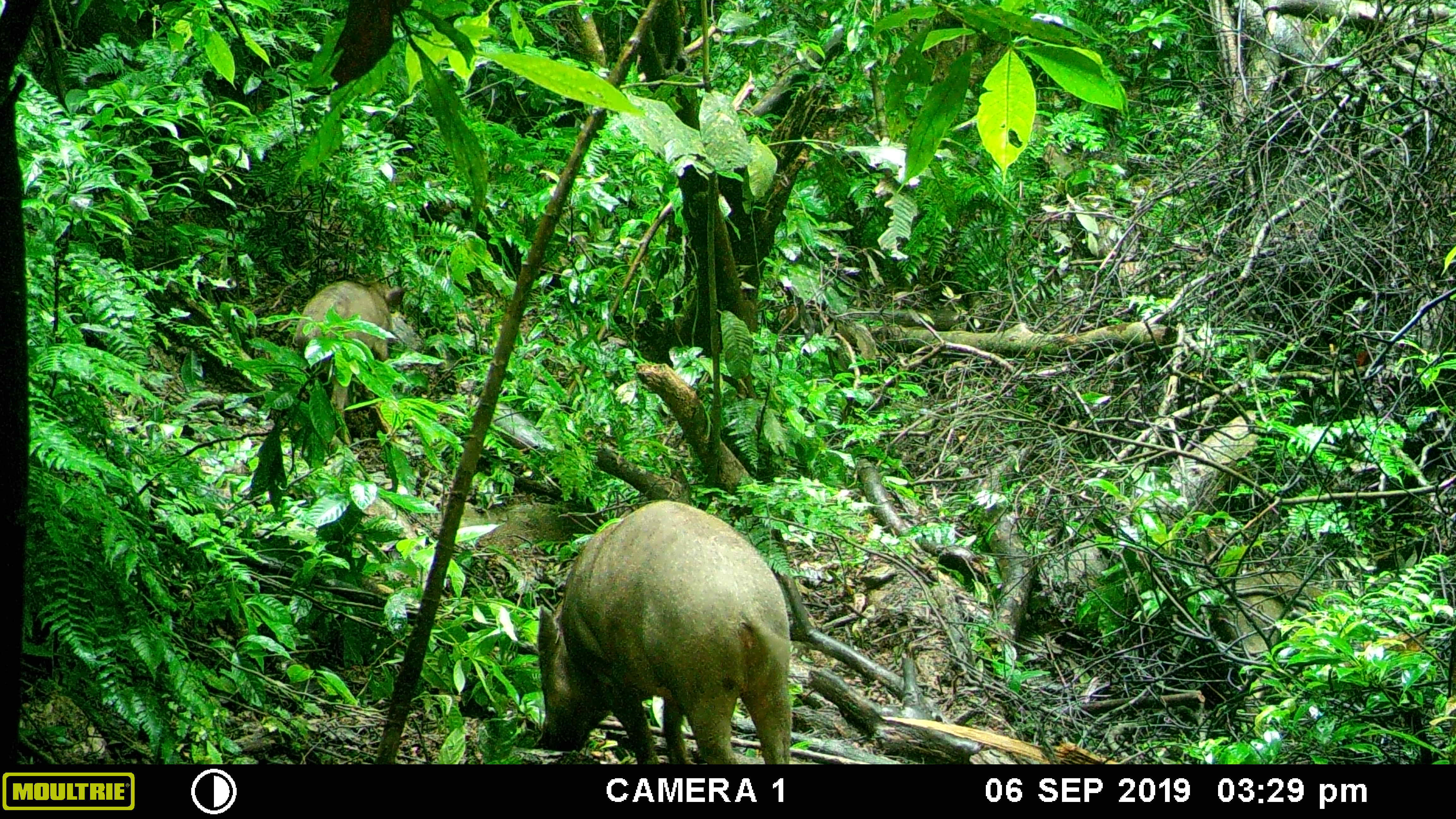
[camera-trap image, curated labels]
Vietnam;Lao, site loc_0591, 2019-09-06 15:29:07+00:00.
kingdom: Animalia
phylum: Chordata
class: Mammalia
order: Artiodactyla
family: Suidae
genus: Sus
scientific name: Sus scrofa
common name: eurasian wild pig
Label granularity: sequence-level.